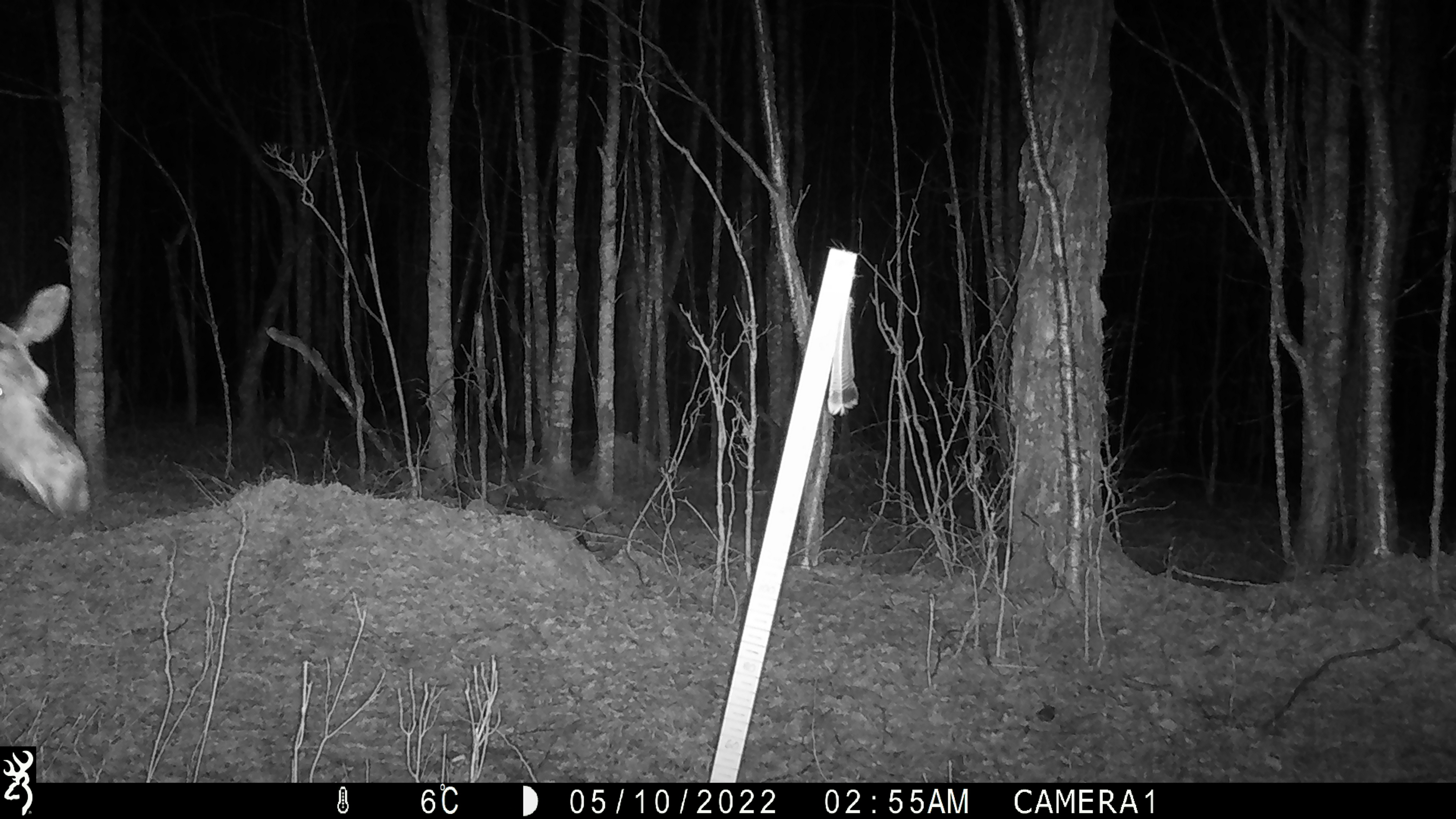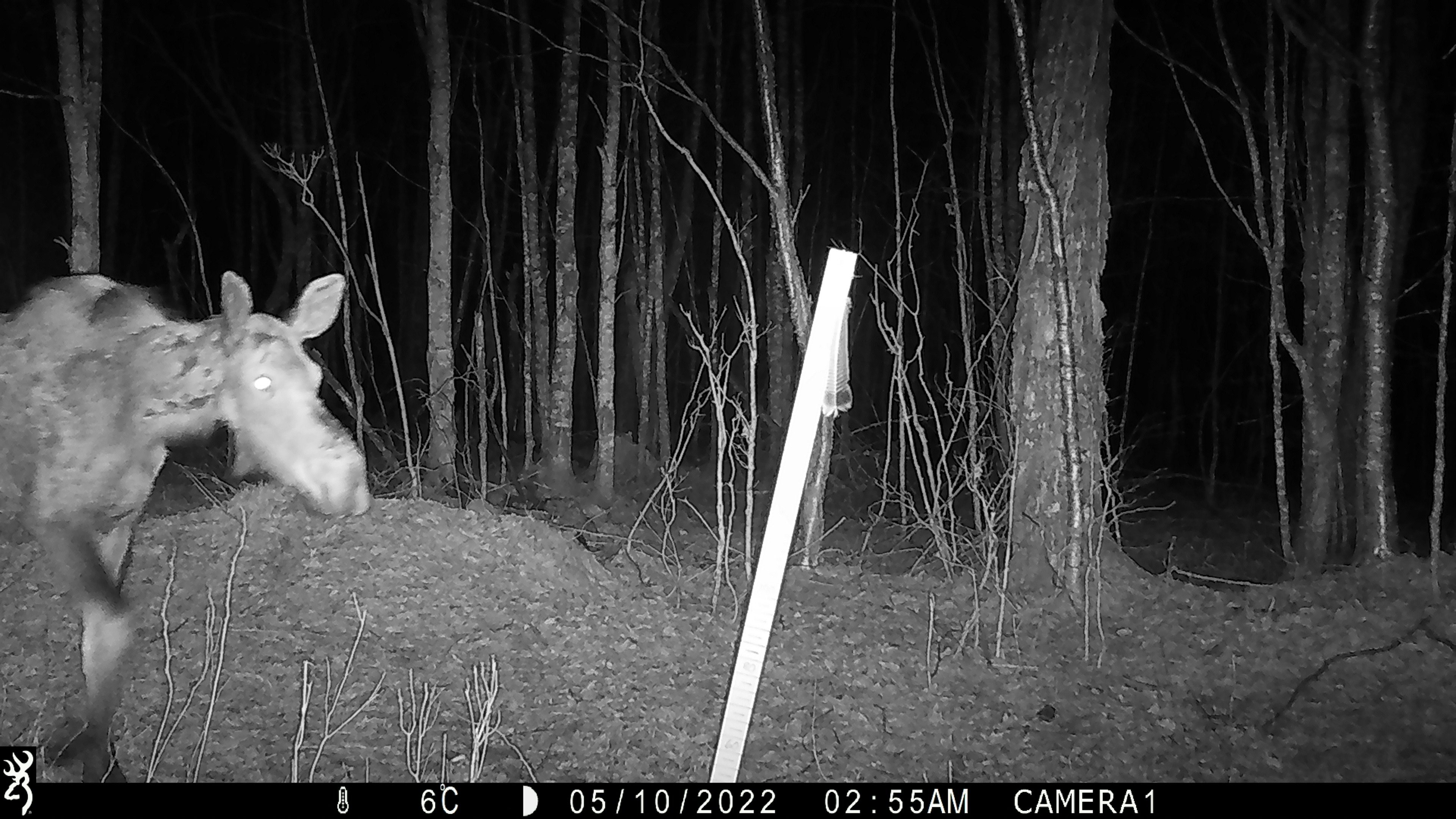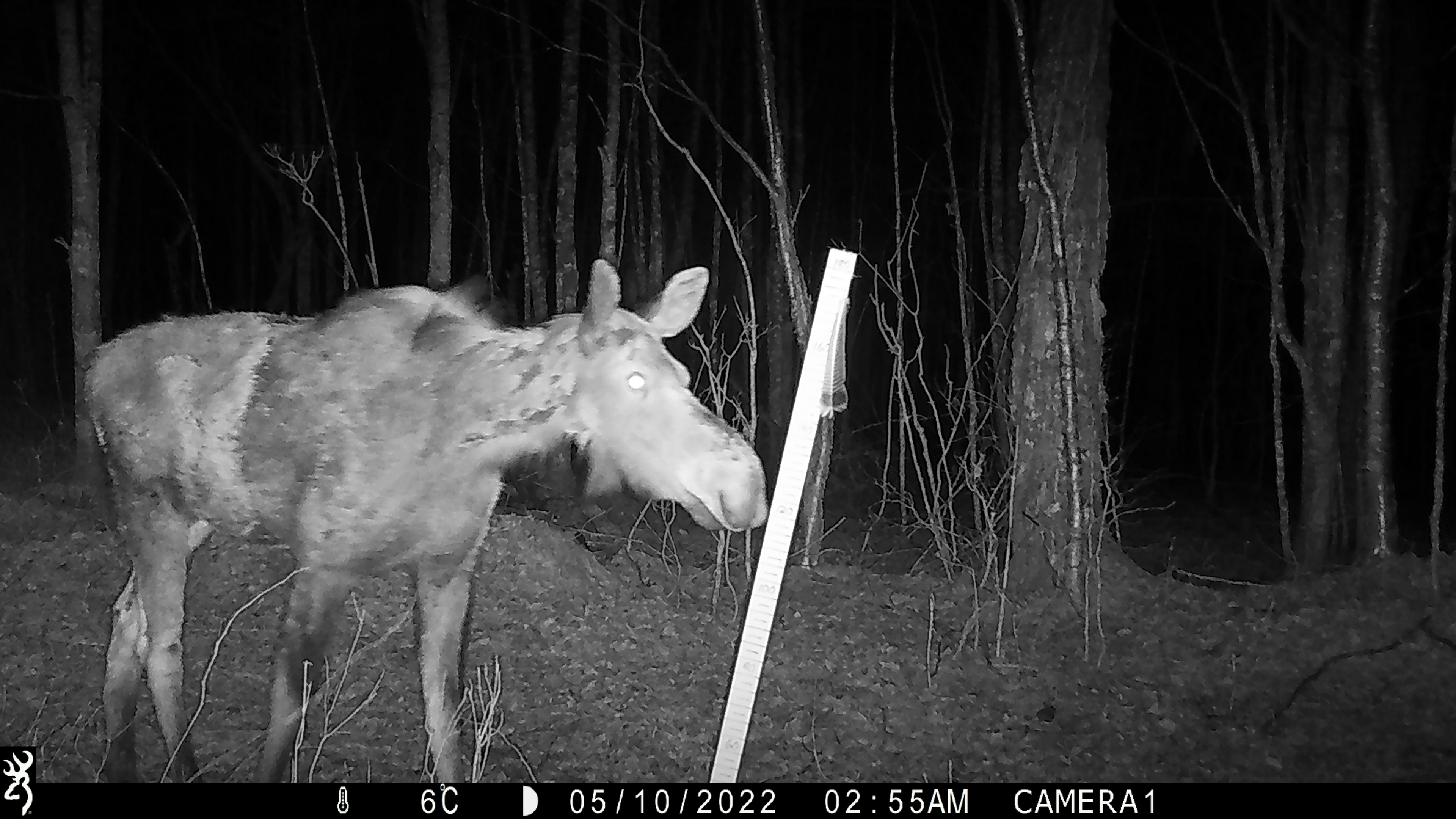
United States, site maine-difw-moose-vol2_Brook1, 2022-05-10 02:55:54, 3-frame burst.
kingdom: Animalia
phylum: Chordata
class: Mammalia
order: Artiodactyla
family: Cervidae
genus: Alces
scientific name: Alces alces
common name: moose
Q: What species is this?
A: Moose (Alces alces).